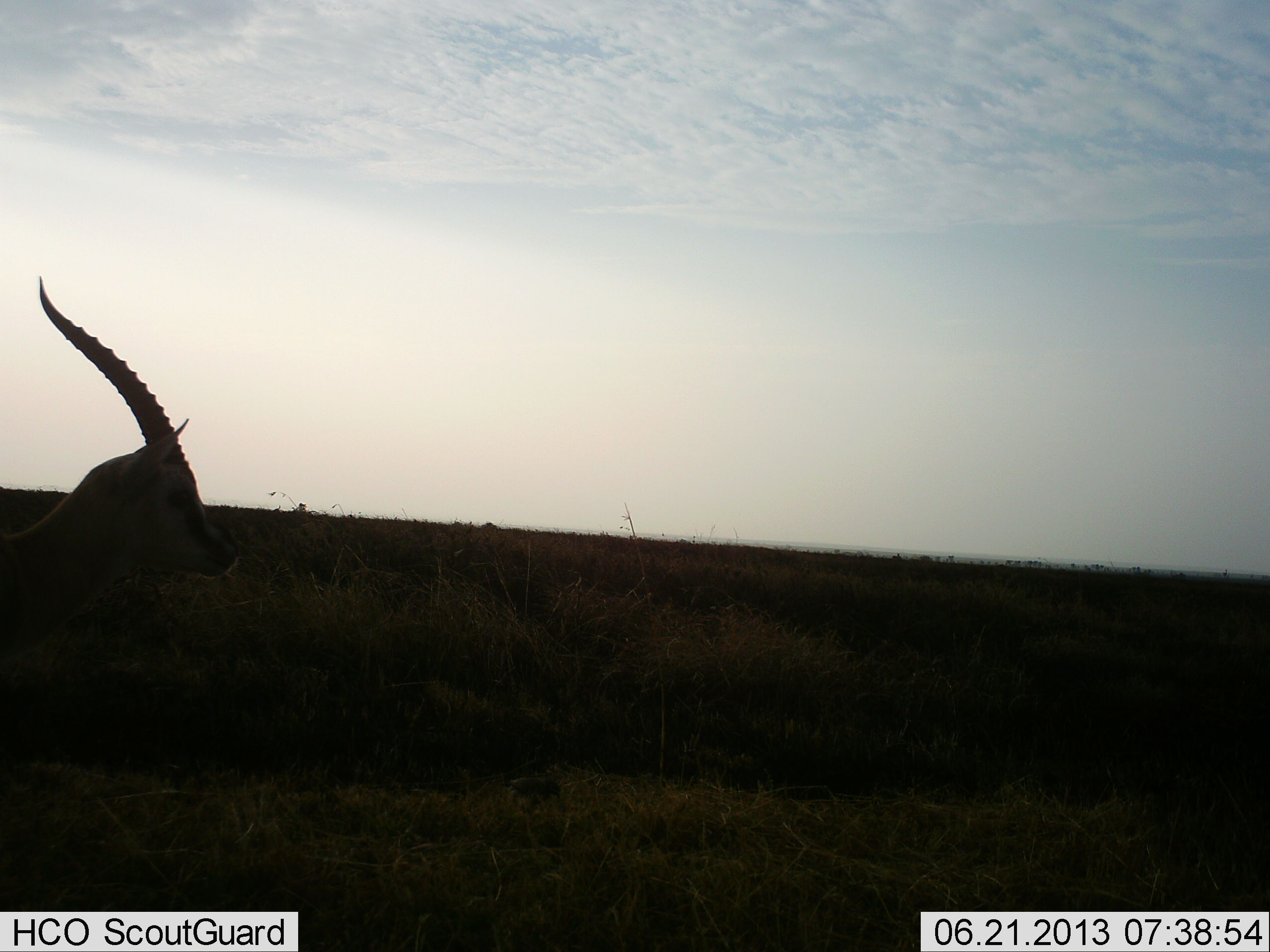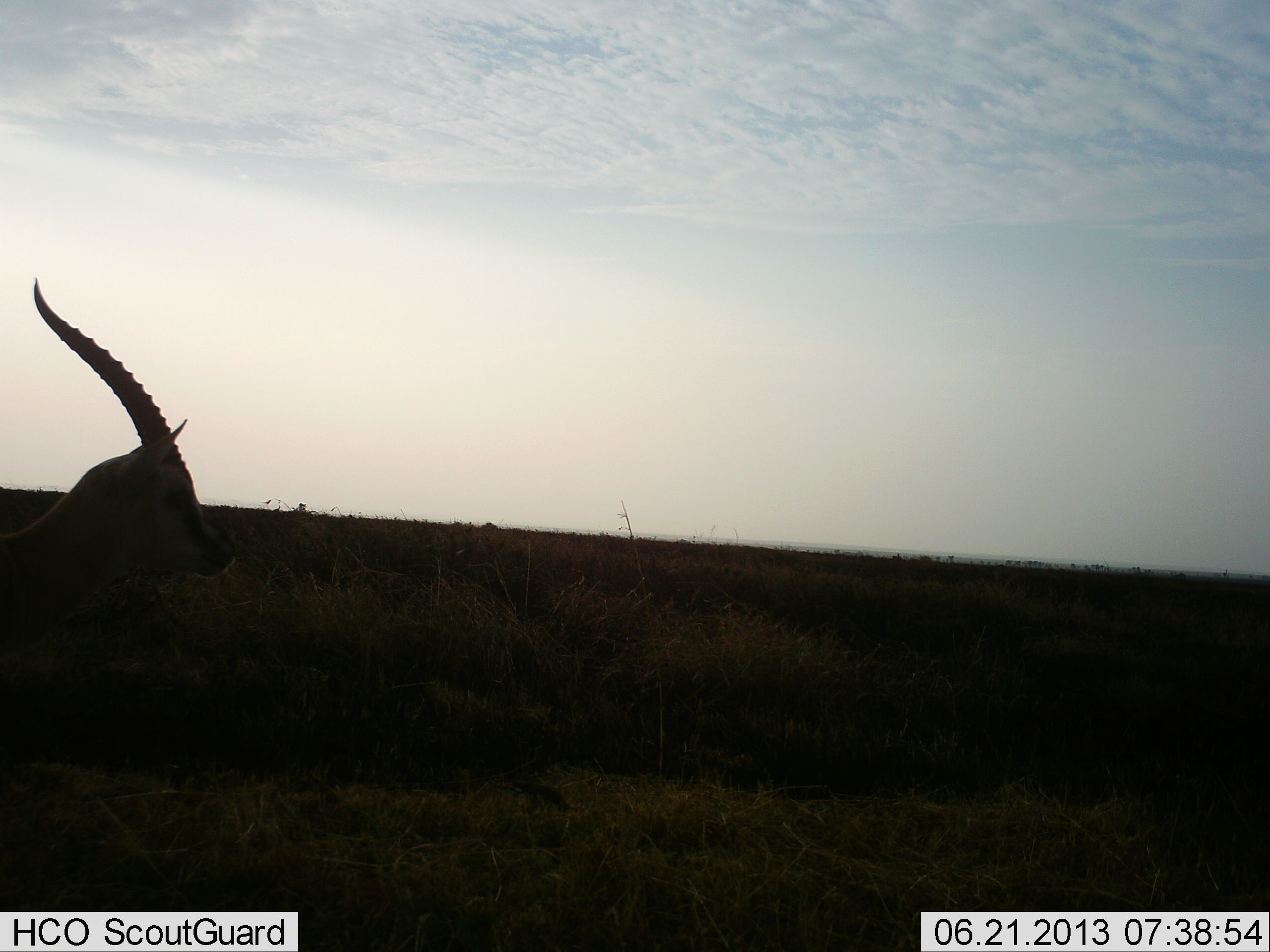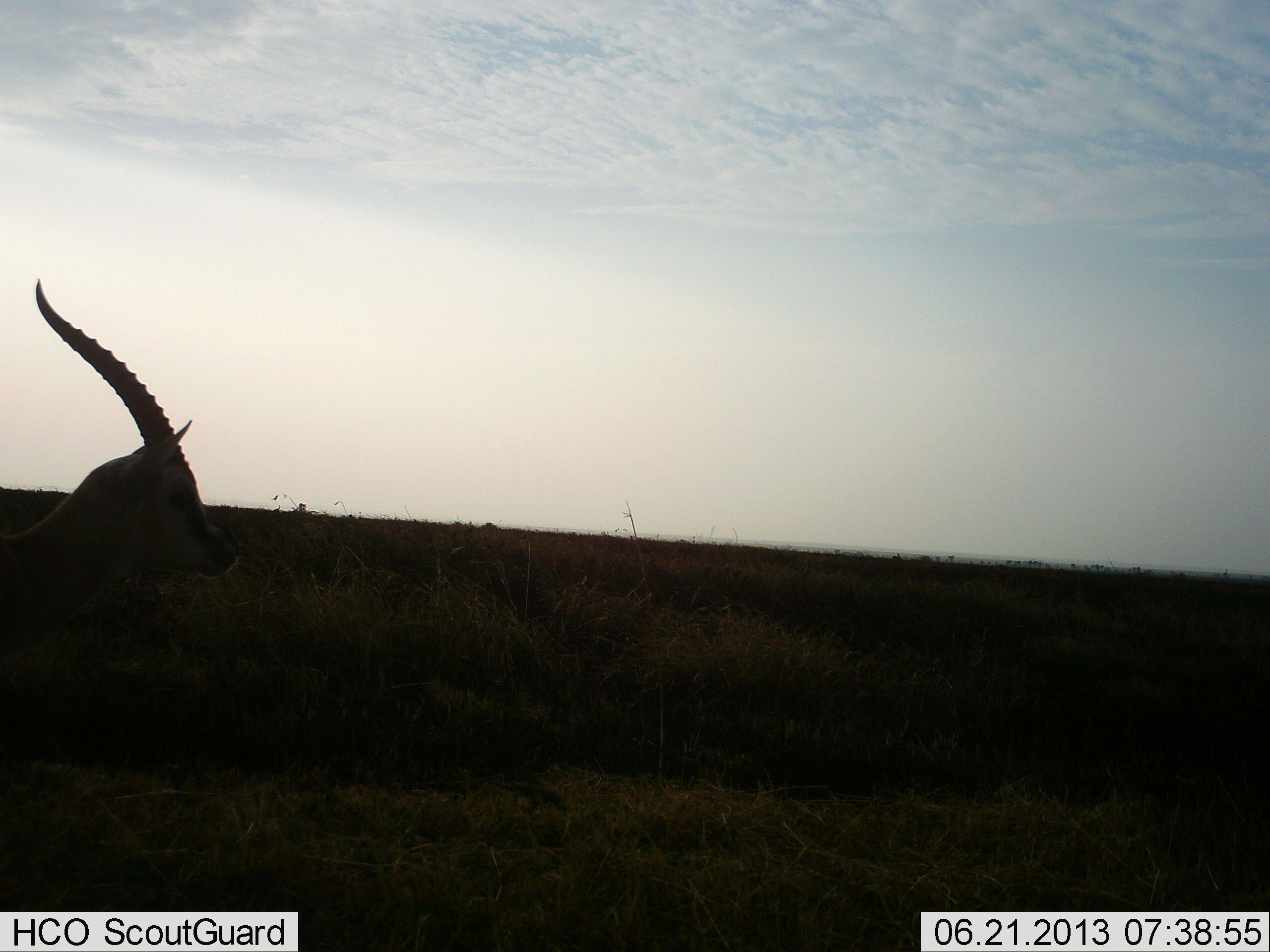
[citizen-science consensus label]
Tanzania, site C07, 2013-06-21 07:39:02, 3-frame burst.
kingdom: Animalia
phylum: Chordata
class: Mammalia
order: Artiodactyla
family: Bovidae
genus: Eudorcas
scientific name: Eudorcas thomsonii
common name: thomson's gazelle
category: gazellethomsons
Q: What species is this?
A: Gazellethomsons (thomson's gazelle) (Eudorcas thomsonii).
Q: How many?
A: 1.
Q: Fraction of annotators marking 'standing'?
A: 89%.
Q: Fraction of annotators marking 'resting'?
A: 5%.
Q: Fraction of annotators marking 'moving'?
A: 5%.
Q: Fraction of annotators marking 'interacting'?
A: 0%.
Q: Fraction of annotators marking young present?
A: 0%.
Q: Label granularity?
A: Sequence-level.